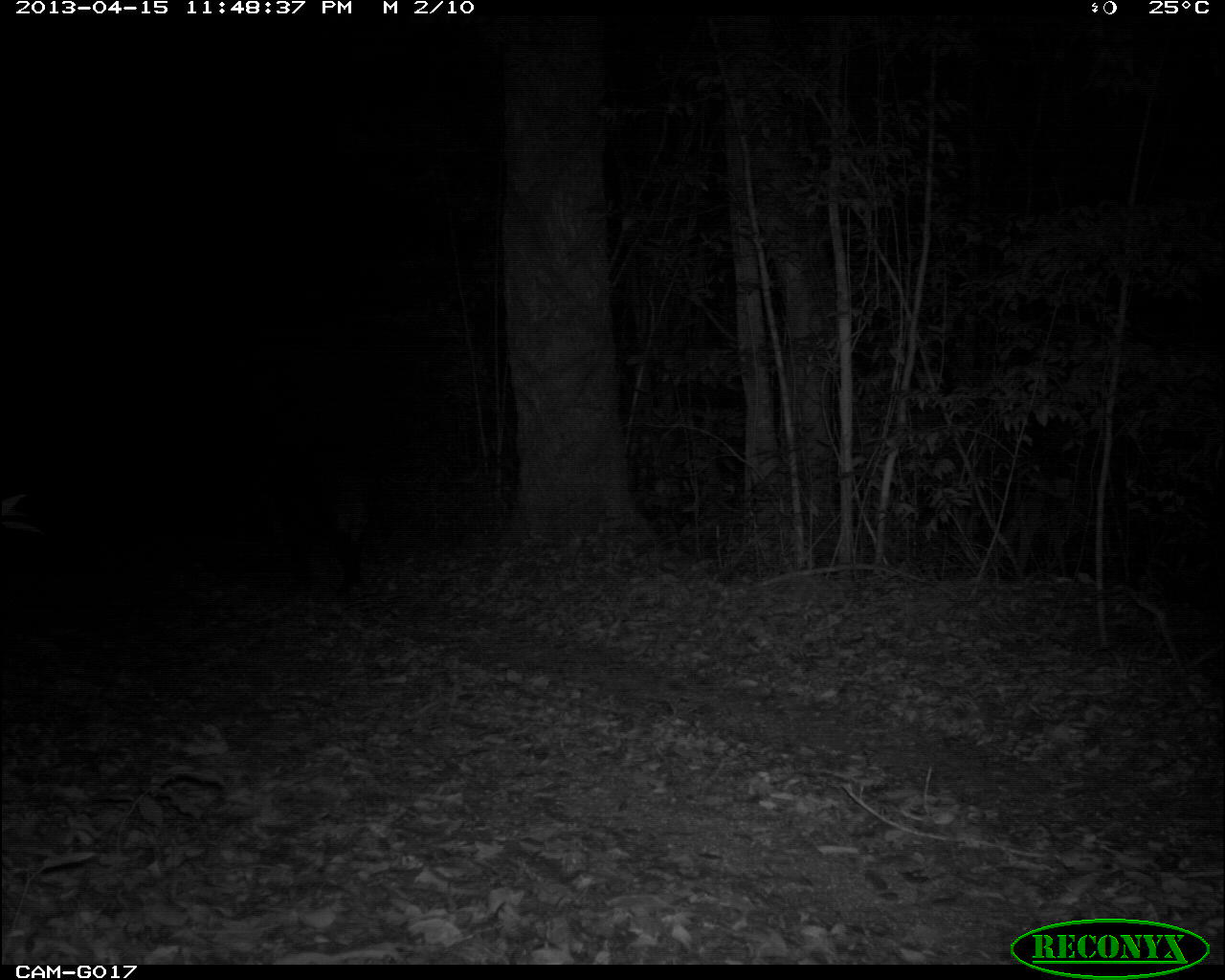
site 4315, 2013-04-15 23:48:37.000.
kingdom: Animalia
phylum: Chordata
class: Mammalia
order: Perissodactyla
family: Tapiridae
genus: Tapirus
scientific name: Tapirus bairdii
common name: baird's tapir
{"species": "Tapirus bairdii (baird's tapir)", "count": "1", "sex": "male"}